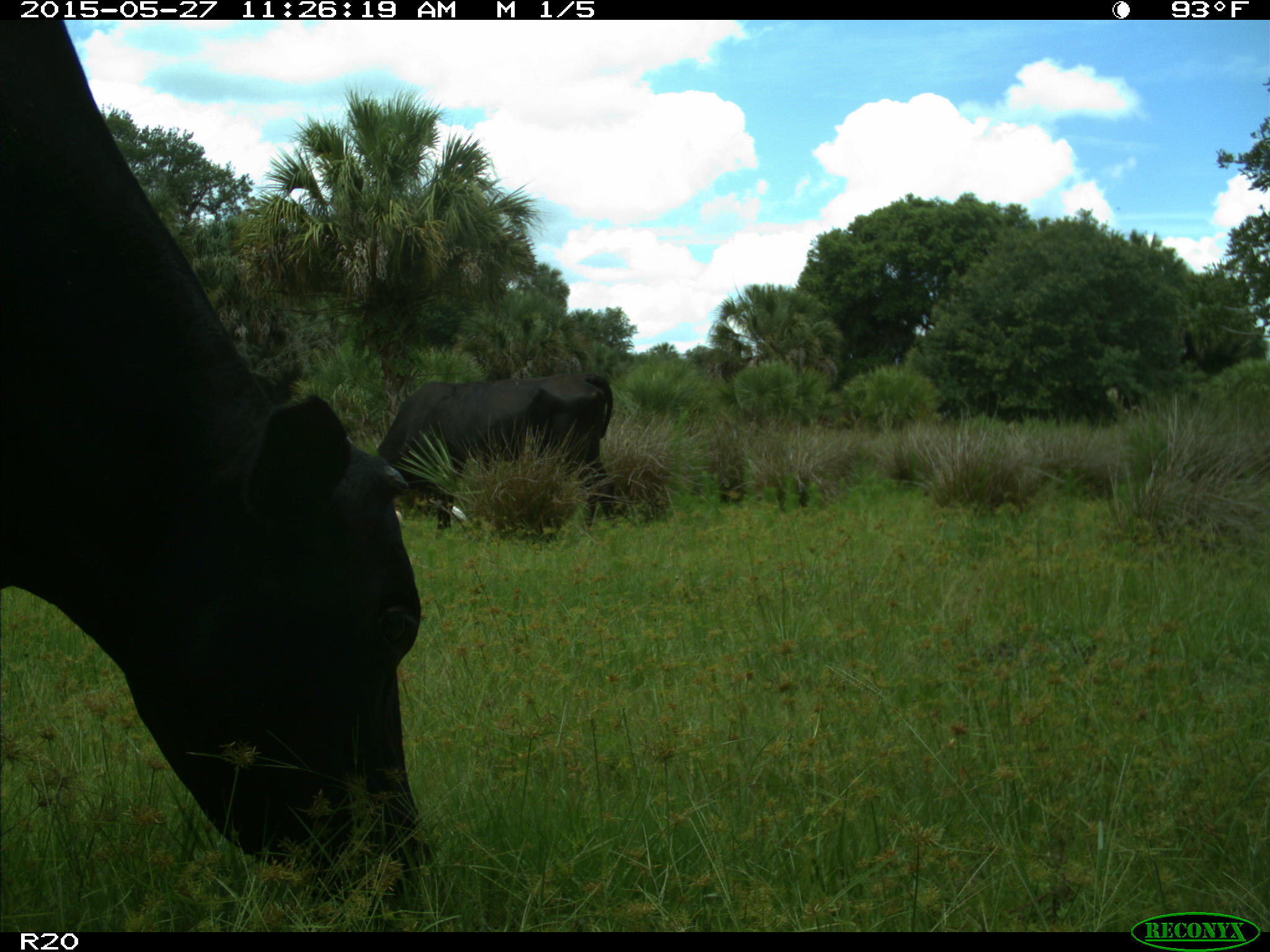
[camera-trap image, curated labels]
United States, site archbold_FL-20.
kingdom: Animalia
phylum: Chordata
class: Mammalia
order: Artiodactyla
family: Bovidae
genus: Bos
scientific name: Bos taurus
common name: domestic cow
Bos taurus (domestic cow).